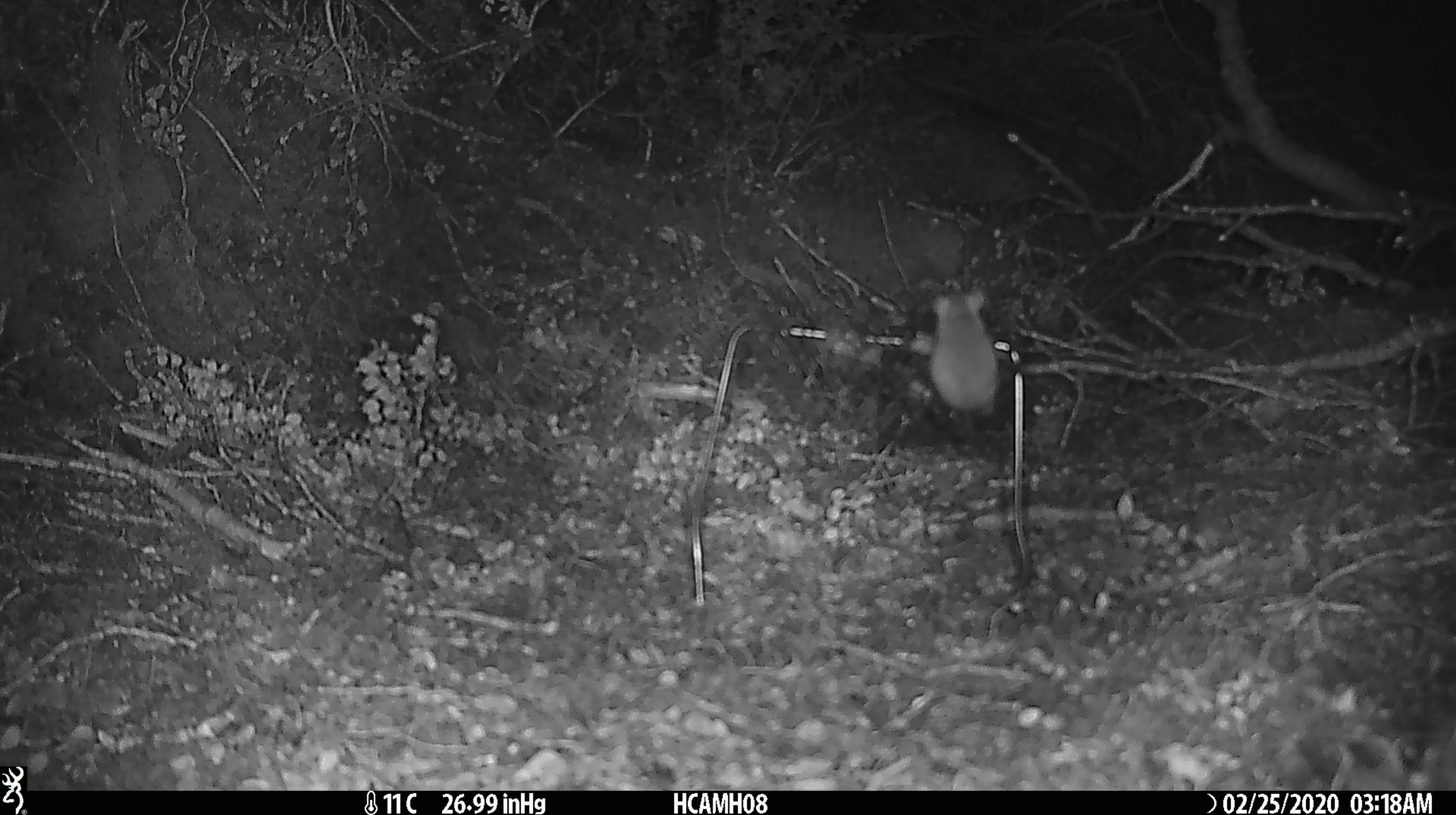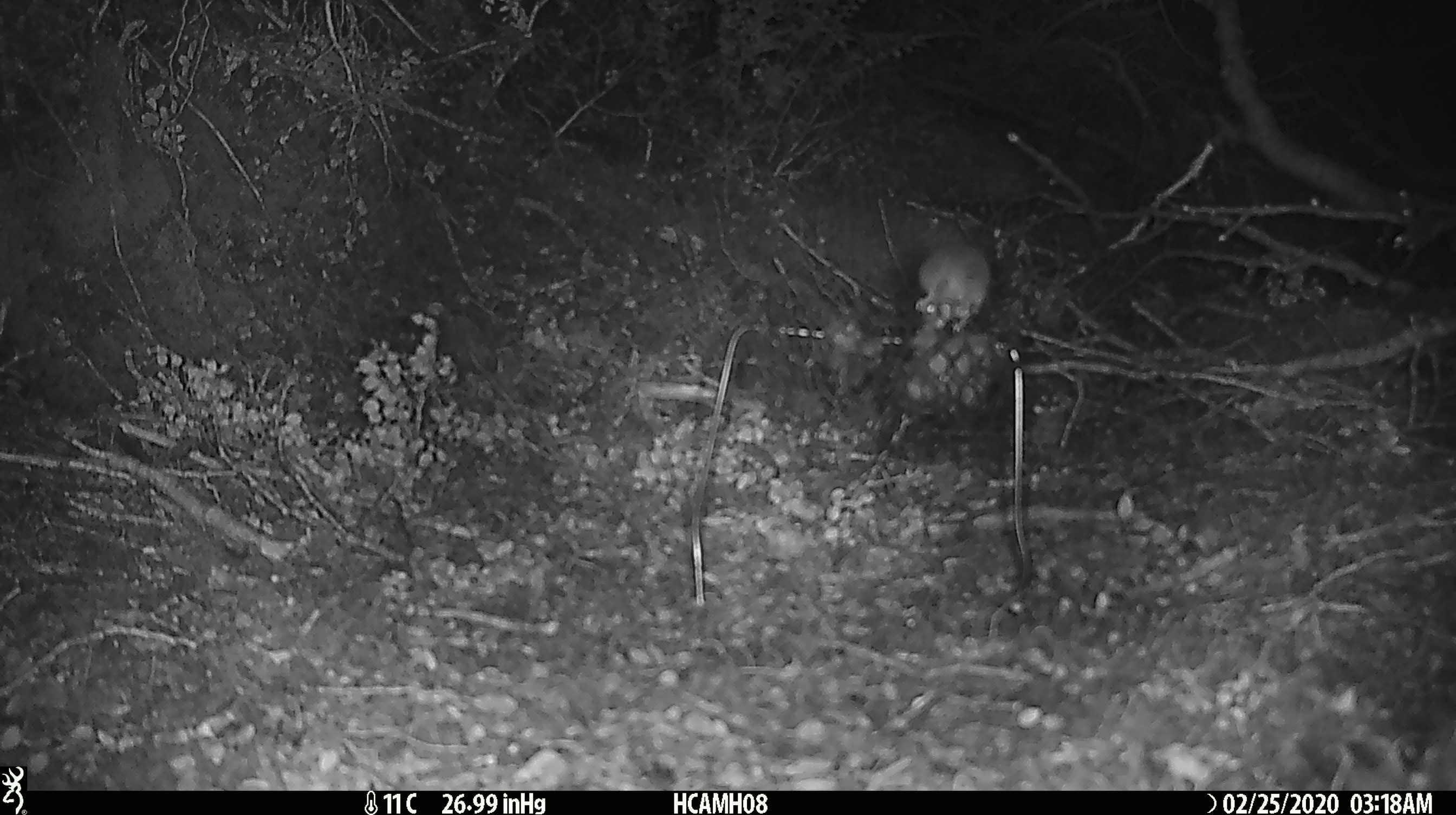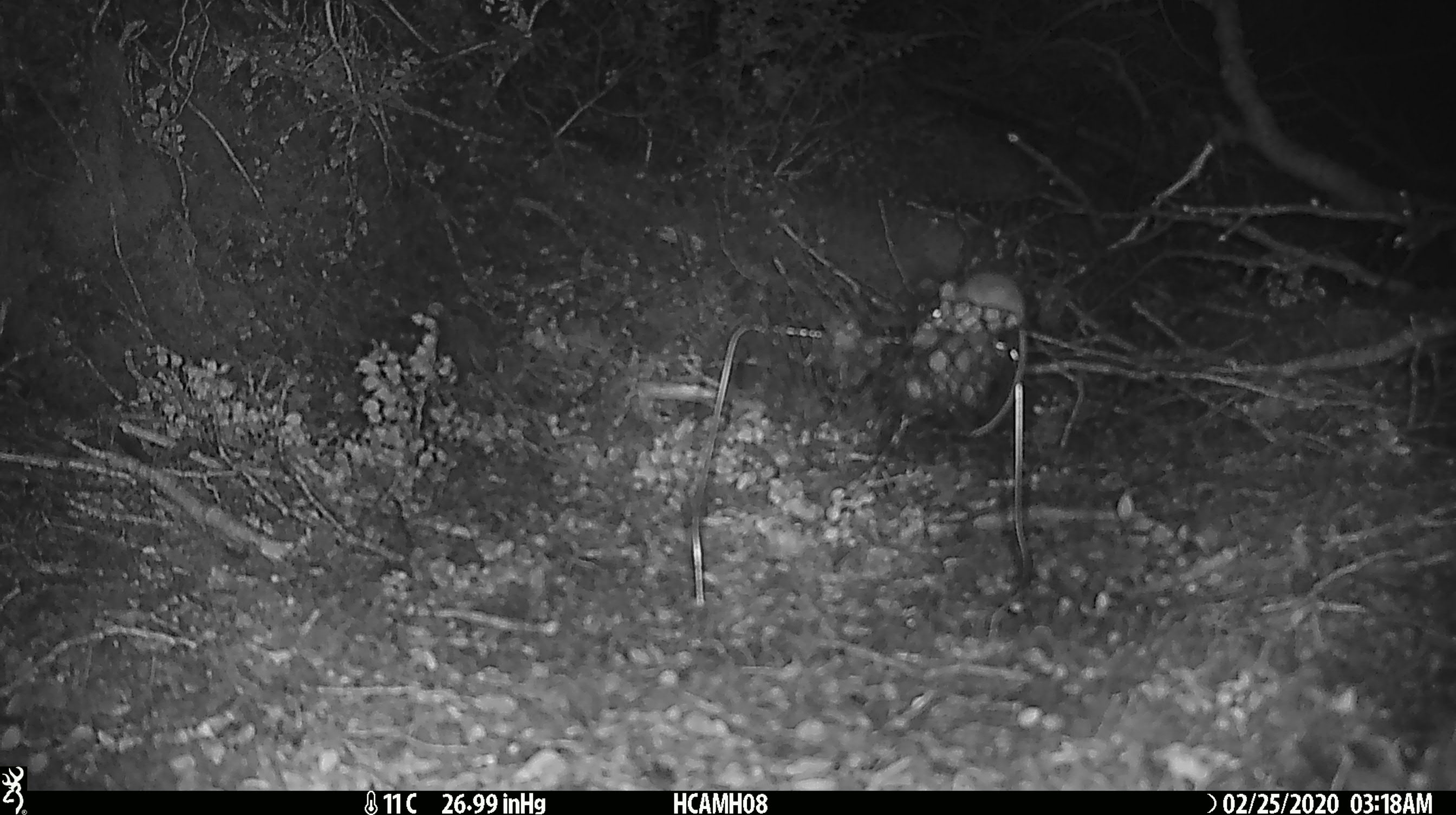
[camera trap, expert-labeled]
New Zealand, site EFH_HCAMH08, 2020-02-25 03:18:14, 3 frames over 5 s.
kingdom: Animalia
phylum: Chordata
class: Mammalia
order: Rodentia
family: Muridae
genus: Mus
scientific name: Mus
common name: mouse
Mouse (Mus).